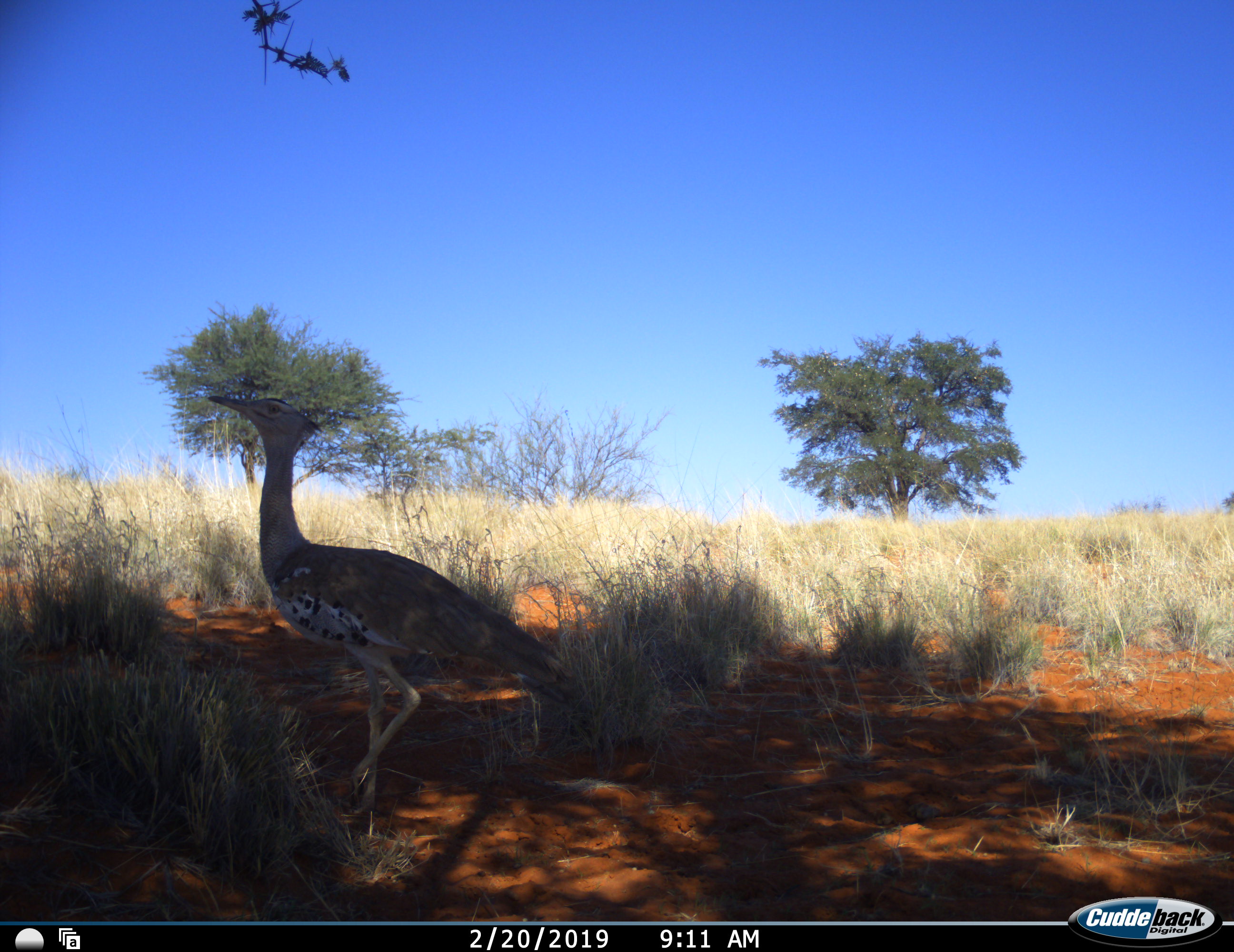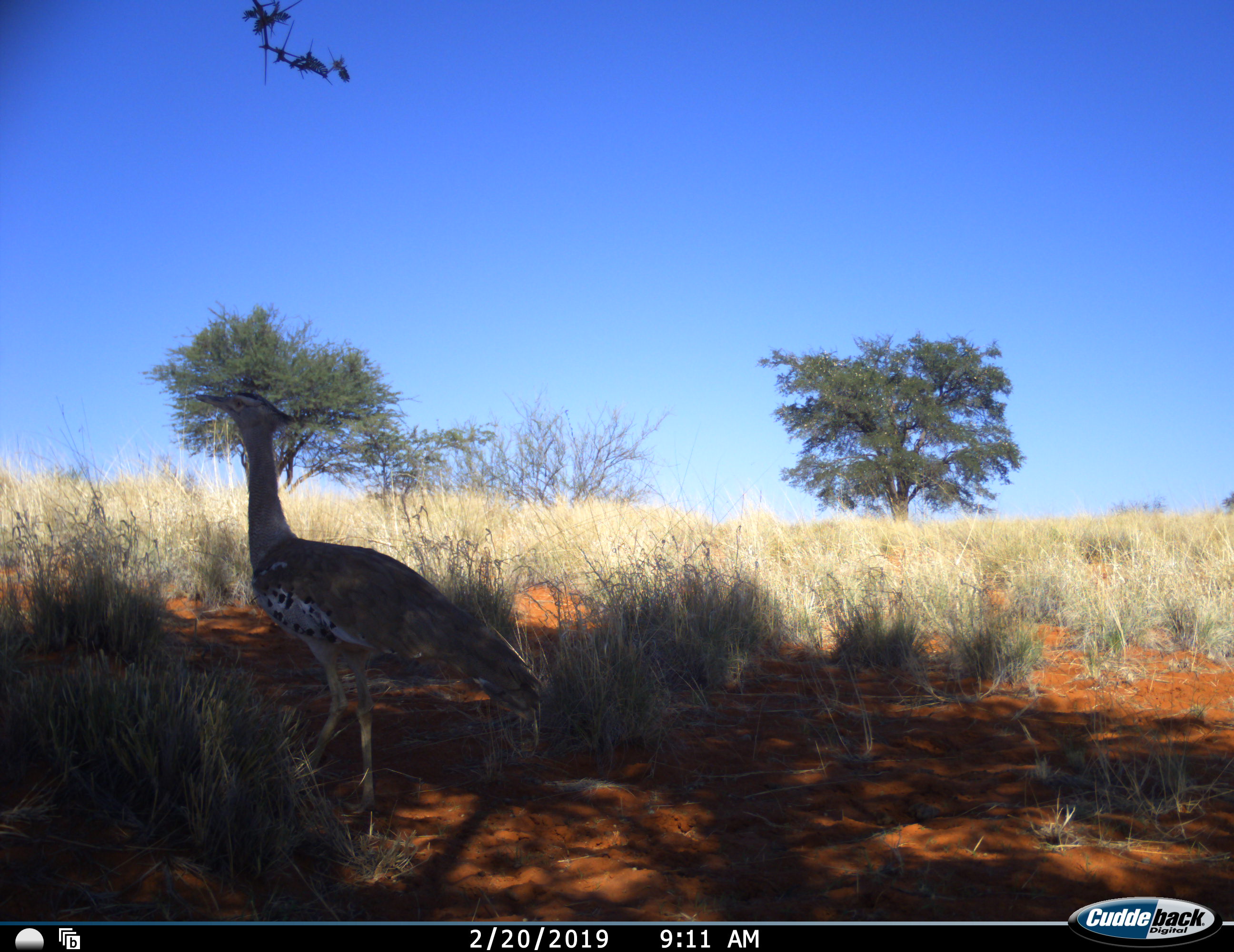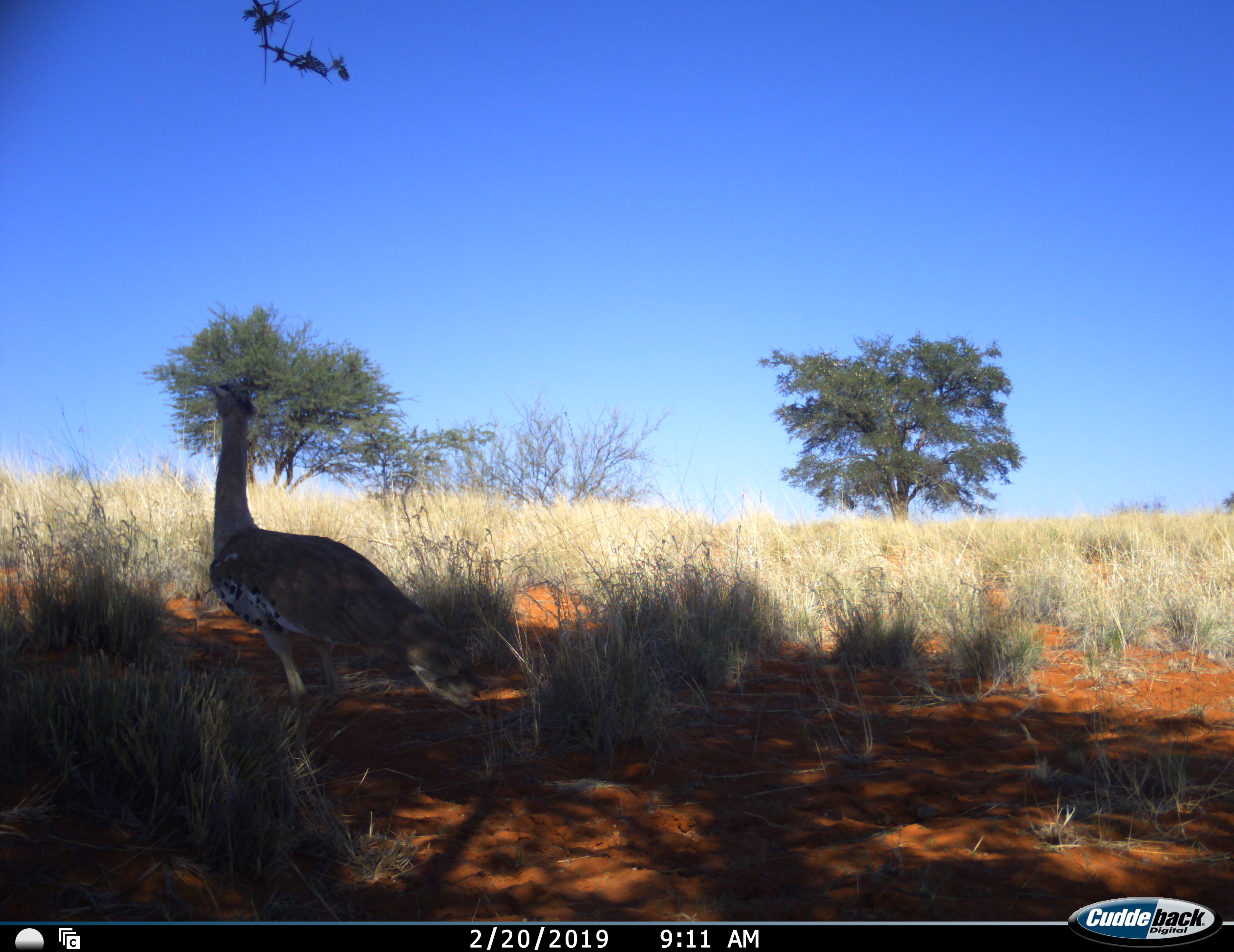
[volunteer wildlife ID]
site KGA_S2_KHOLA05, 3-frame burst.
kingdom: Animalia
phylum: Chordata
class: Aves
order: Otidiformes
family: Otididae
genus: Ardeotis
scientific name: Ardeotis kori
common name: kori bustard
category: bustardkori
Bustardkori (kori bustard) (Ardeotis kori), count 1. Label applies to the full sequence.